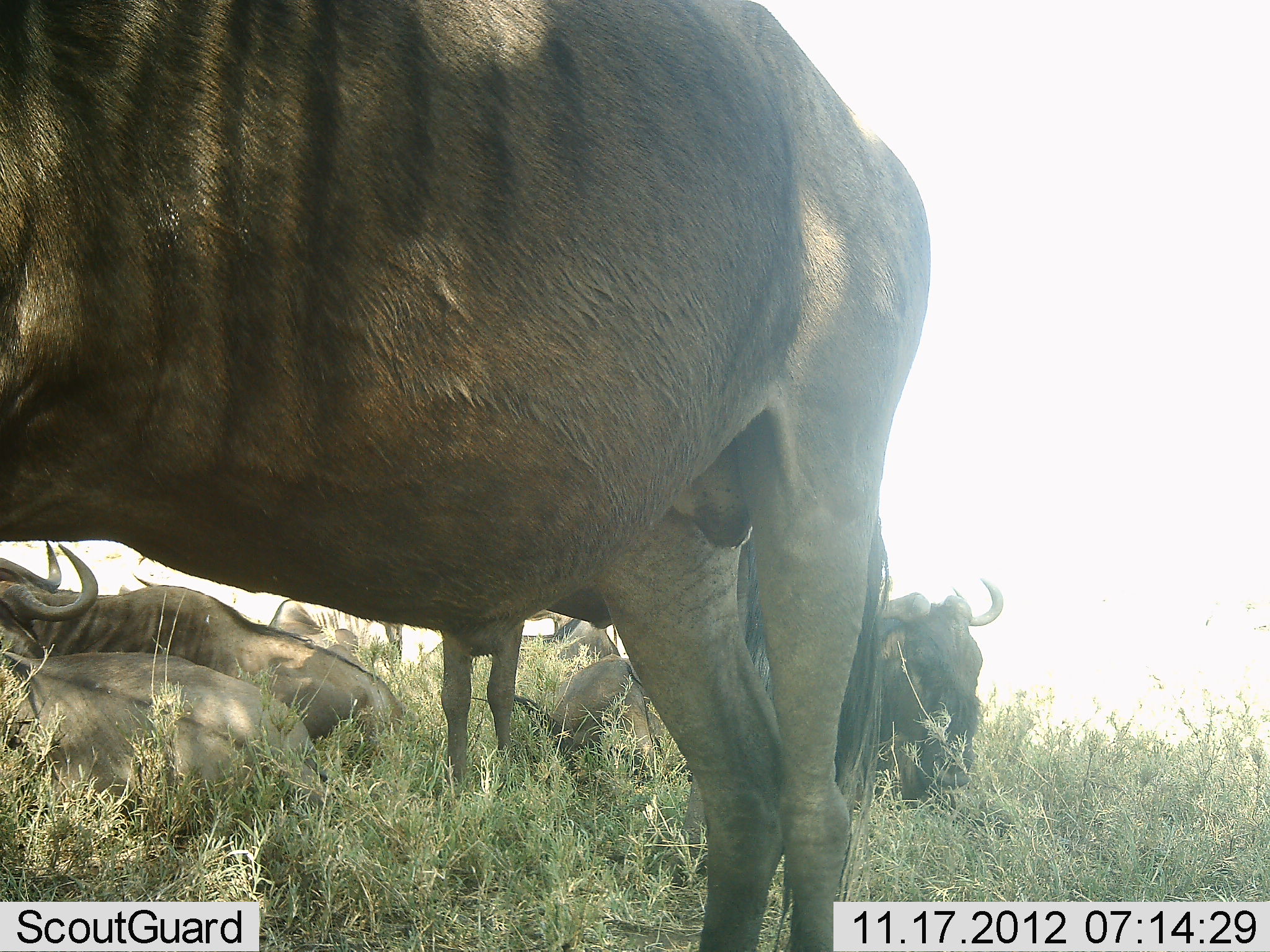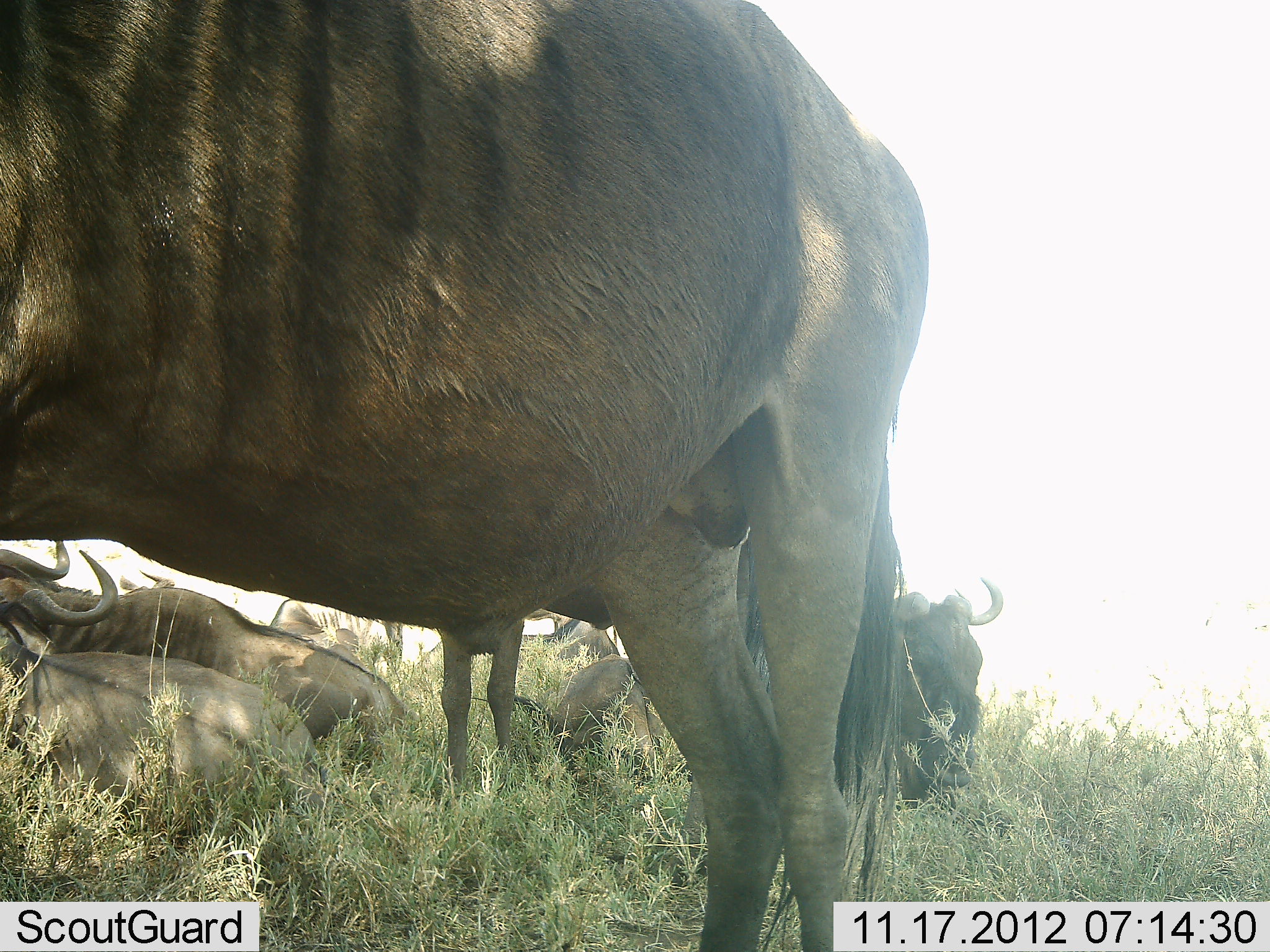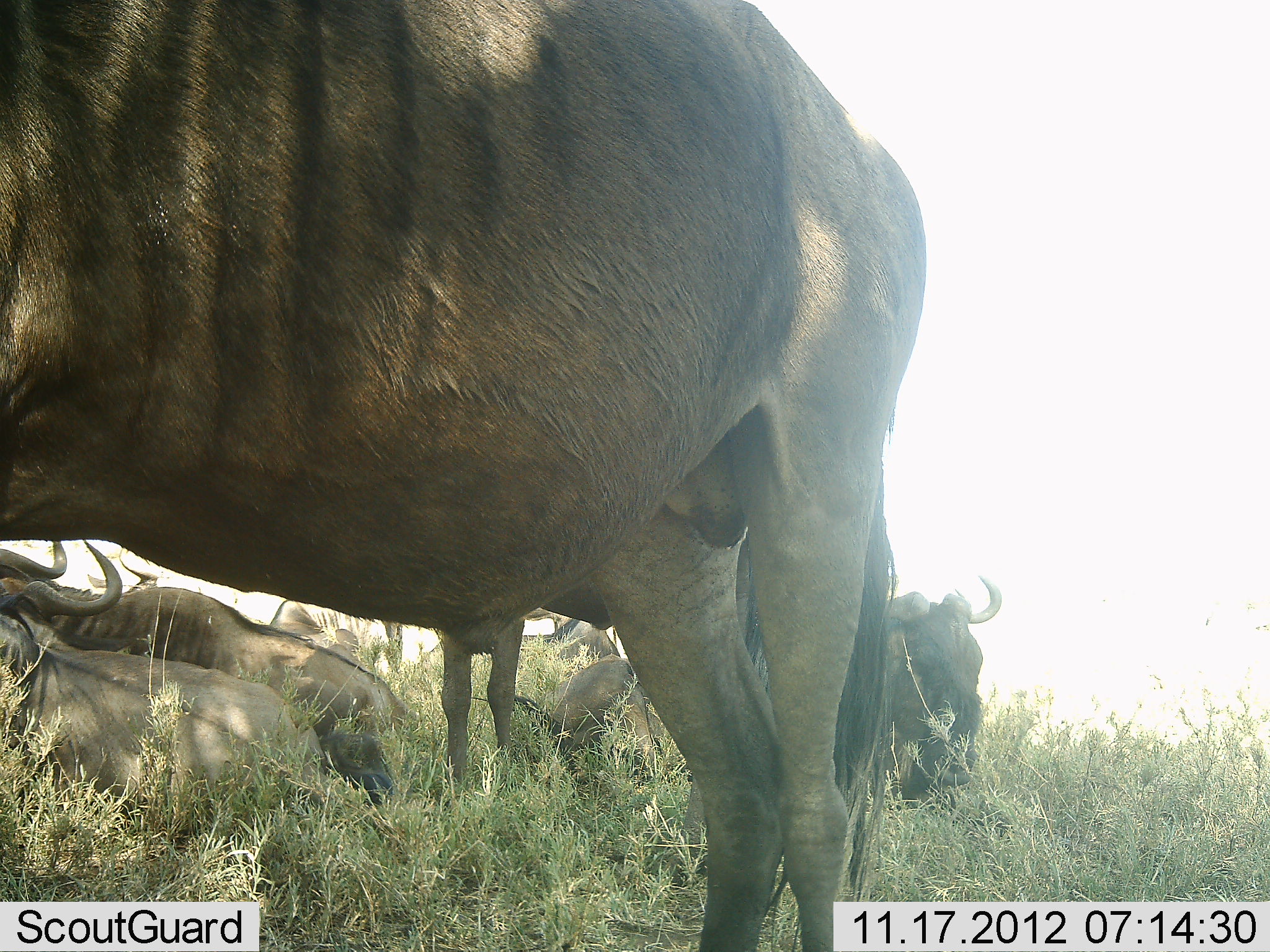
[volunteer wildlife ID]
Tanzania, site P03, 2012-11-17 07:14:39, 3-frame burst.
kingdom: Animalia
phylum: Chordata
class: Mammalia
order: Artiodactyla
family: Bovidae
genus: Connochaetes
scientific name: Connochaetes taurinus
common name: blue wildebeest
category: wildebeest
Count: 7.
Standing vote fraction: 90%.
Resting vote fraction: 100%.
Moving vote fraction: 0%.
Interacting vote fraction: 0%.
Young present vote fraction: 10%.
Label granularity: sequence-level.